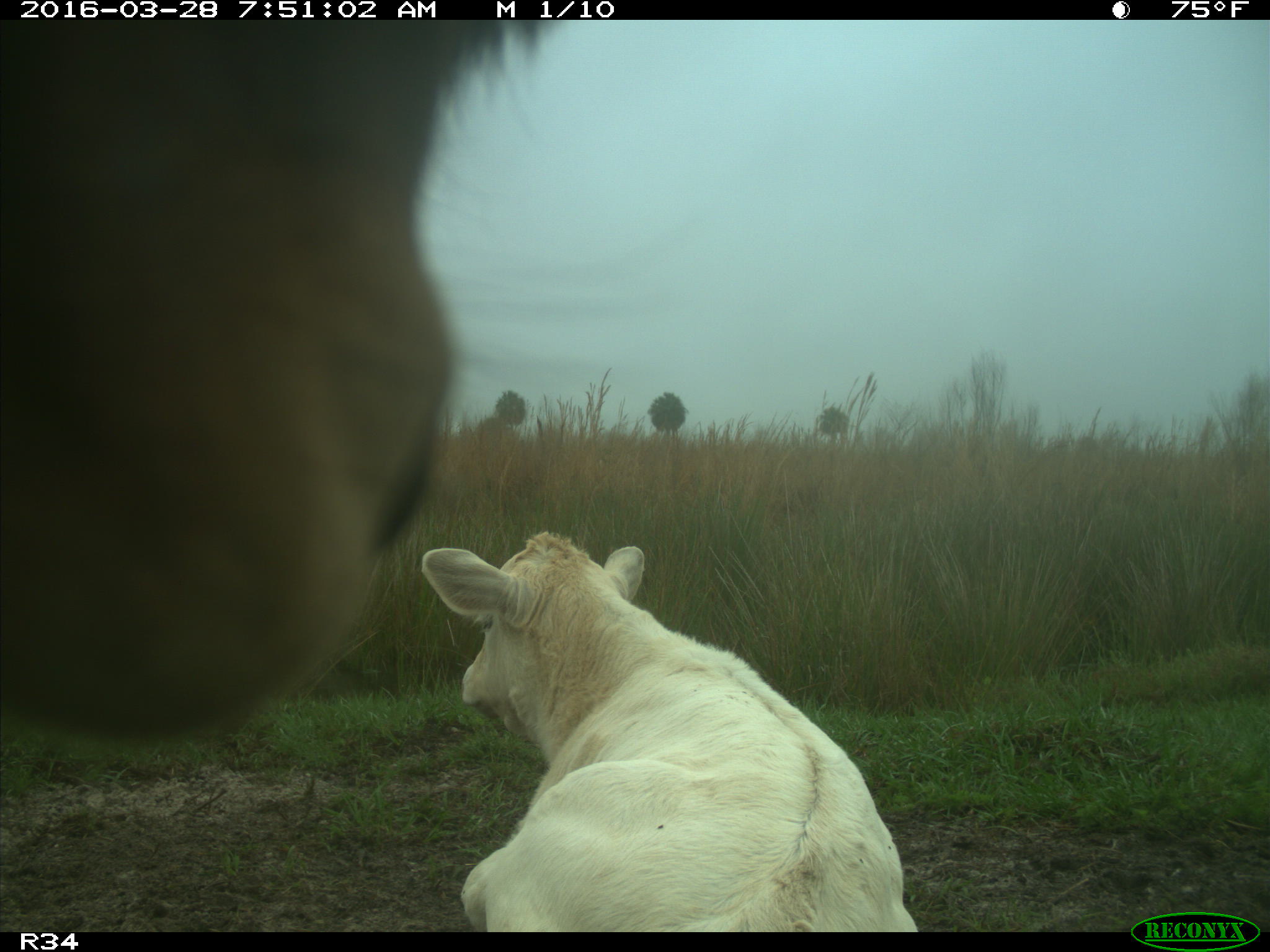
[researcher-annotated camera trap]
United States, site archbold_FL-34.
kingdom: Animalia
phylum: Chordata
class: Mammalia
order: Artiodactyla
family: Bovidae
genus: Bos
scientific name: Bos taurus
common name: domestic cow